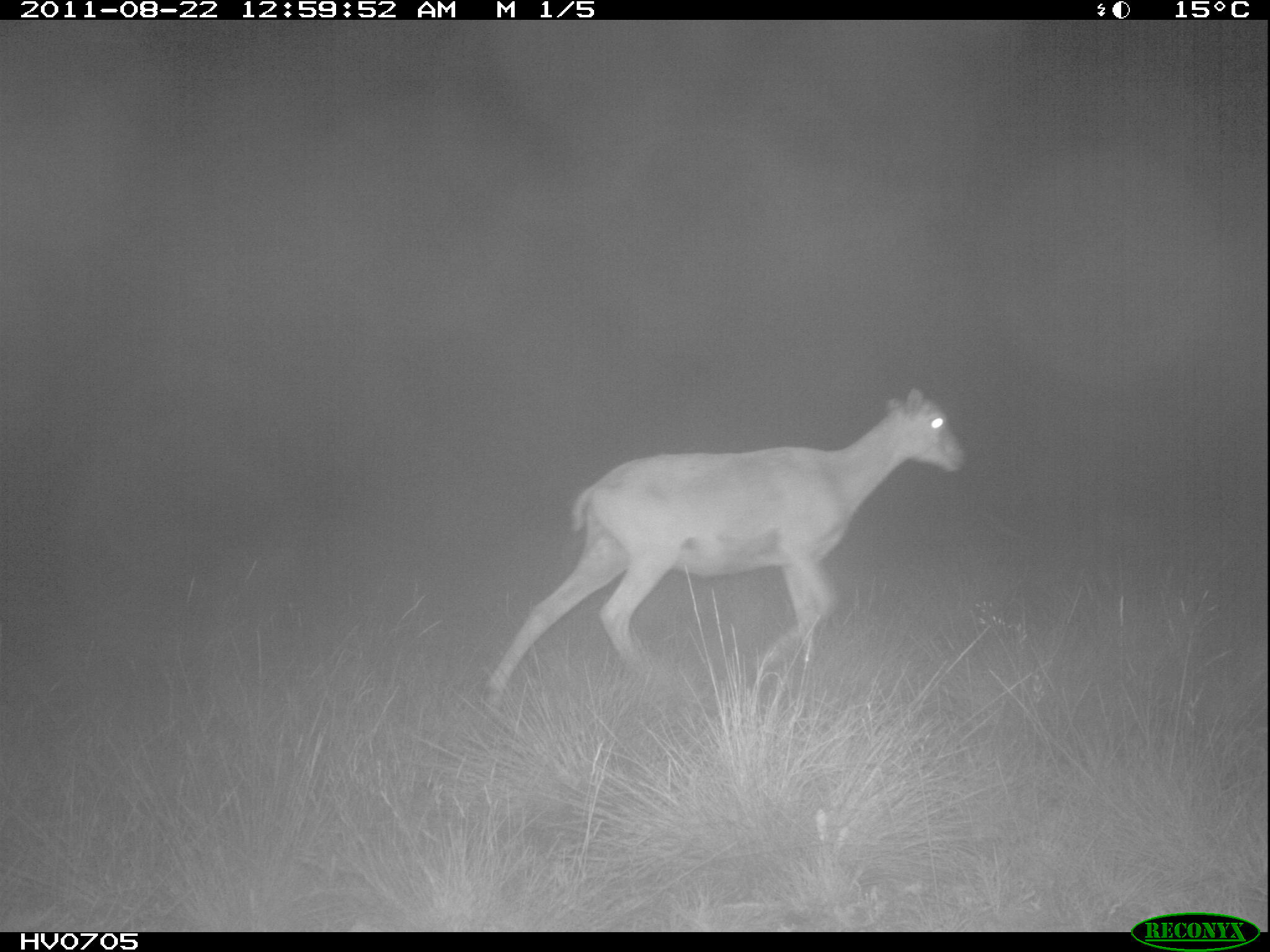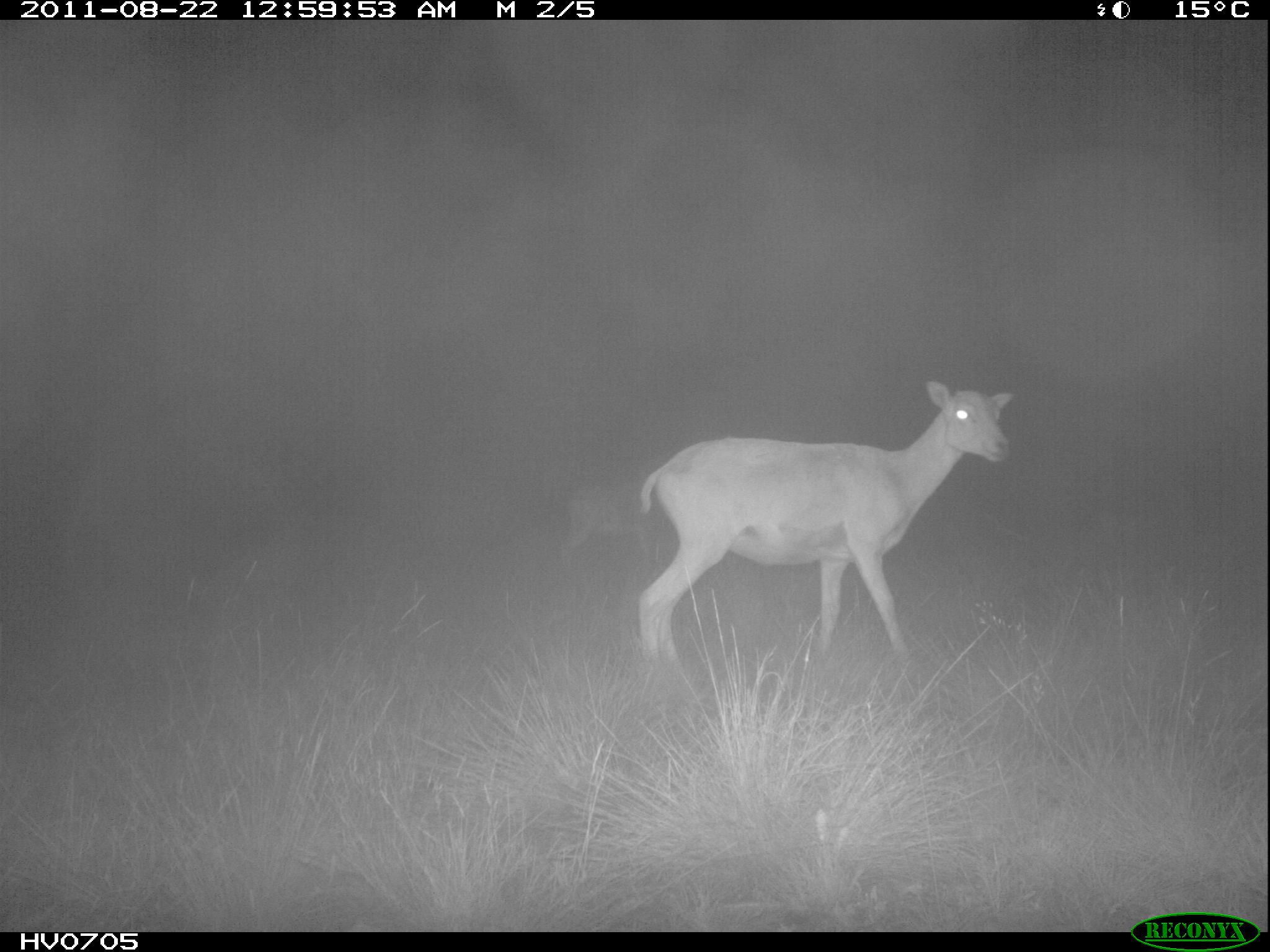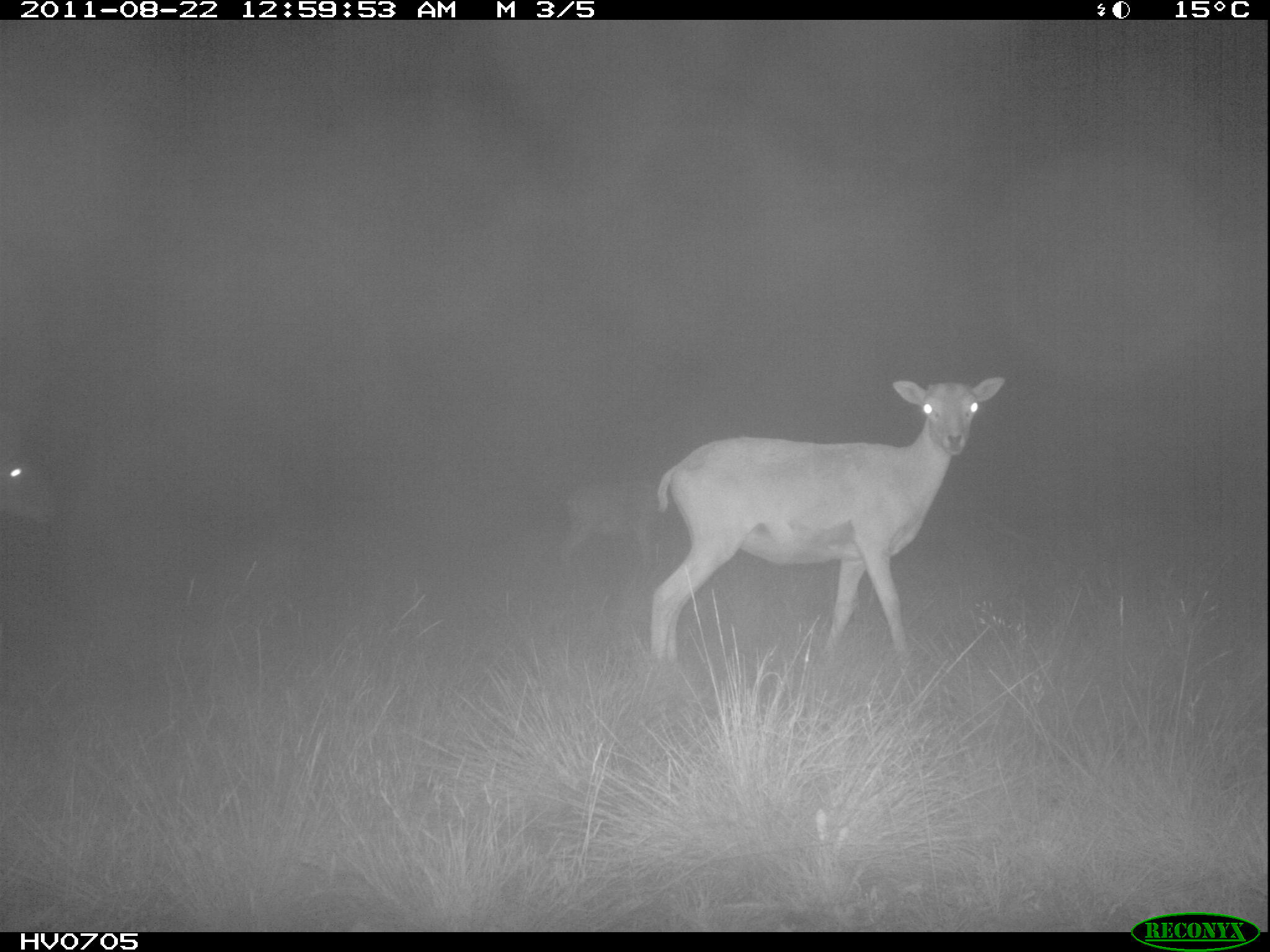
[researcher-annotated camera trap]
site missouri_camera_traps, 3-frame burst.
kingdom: Animalia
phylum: Chordata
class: Mammalia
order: Artiodactyla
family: Bovidae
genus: Ovis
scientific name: Ovis ammon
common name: mouflon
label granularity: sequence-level